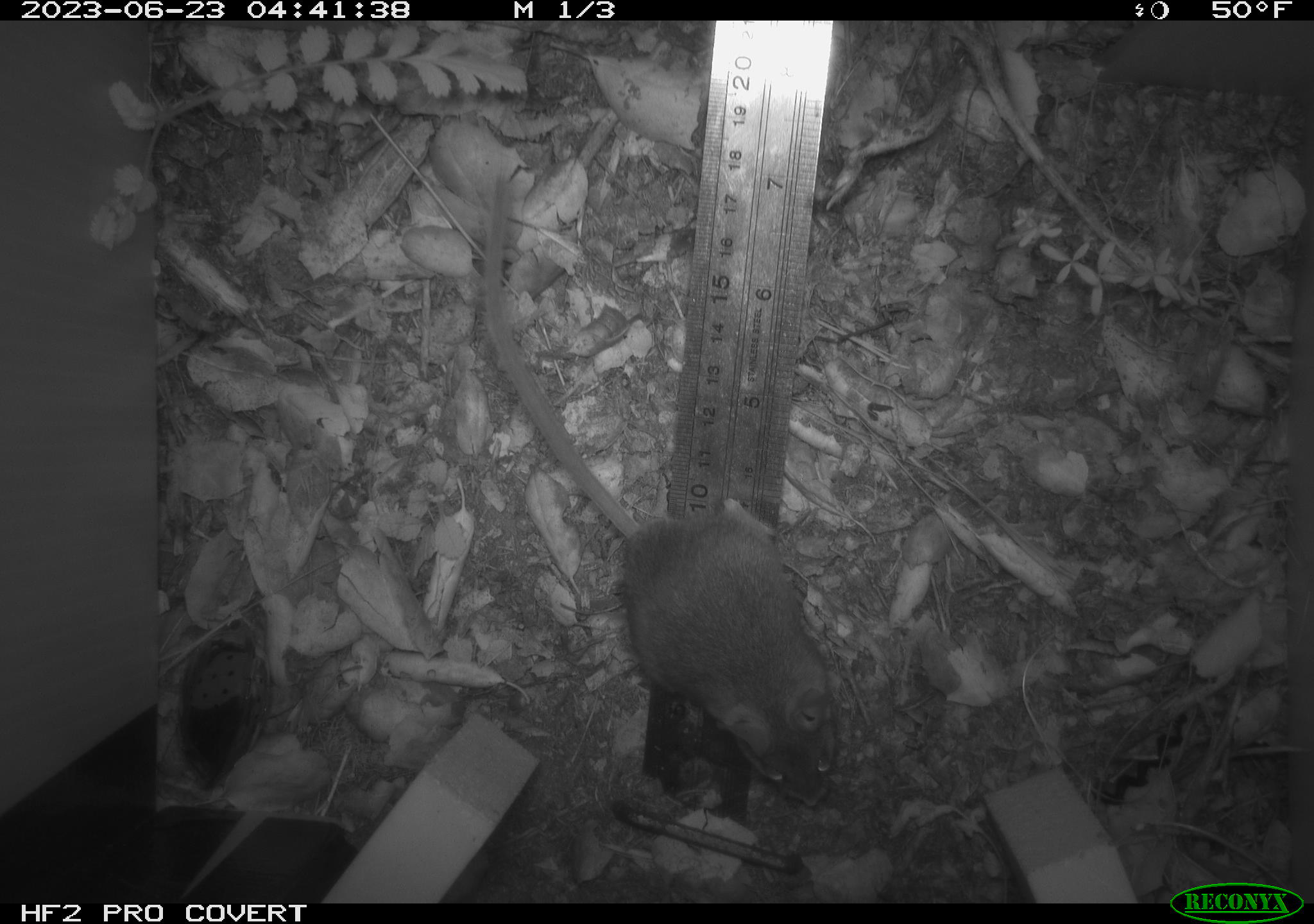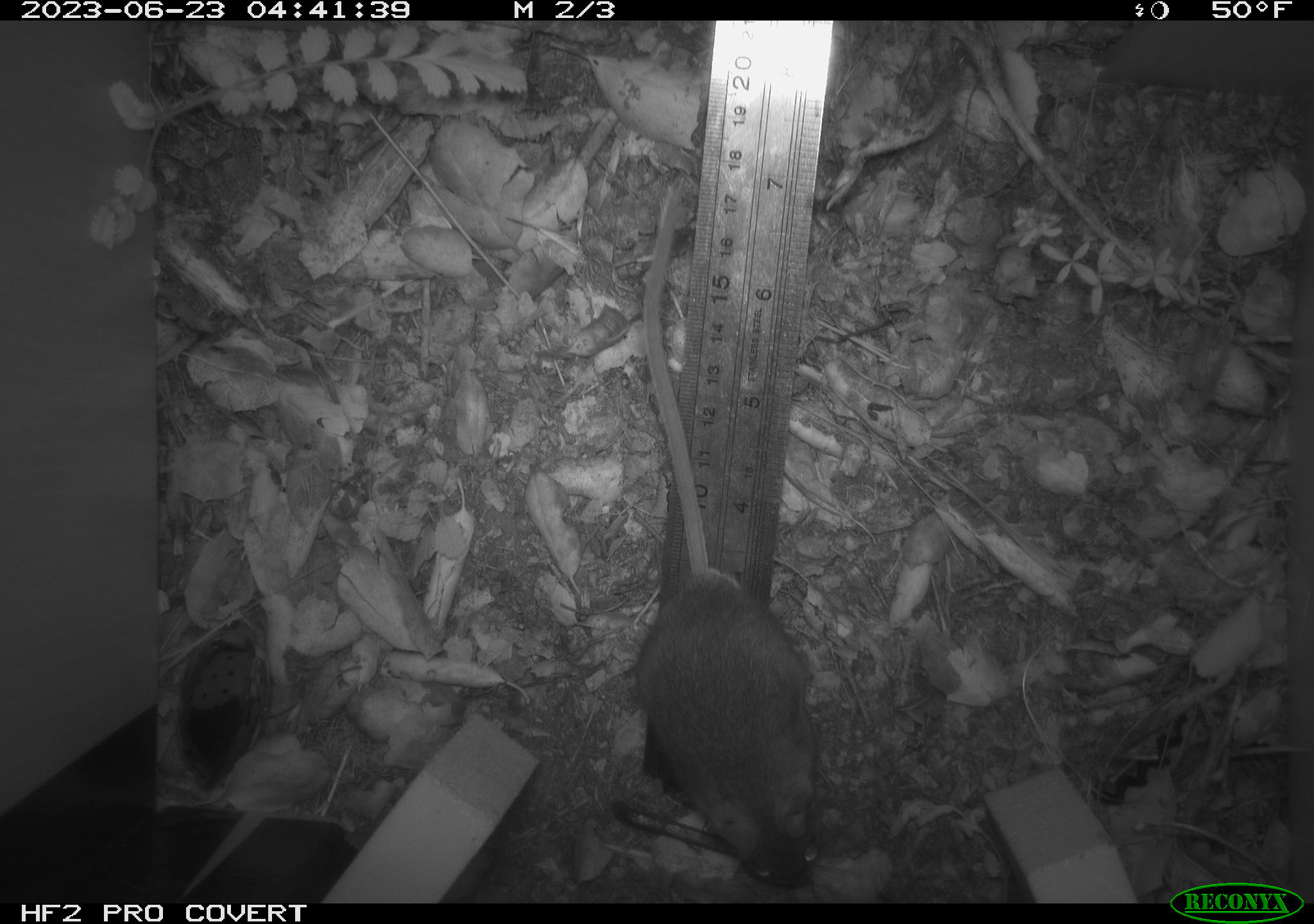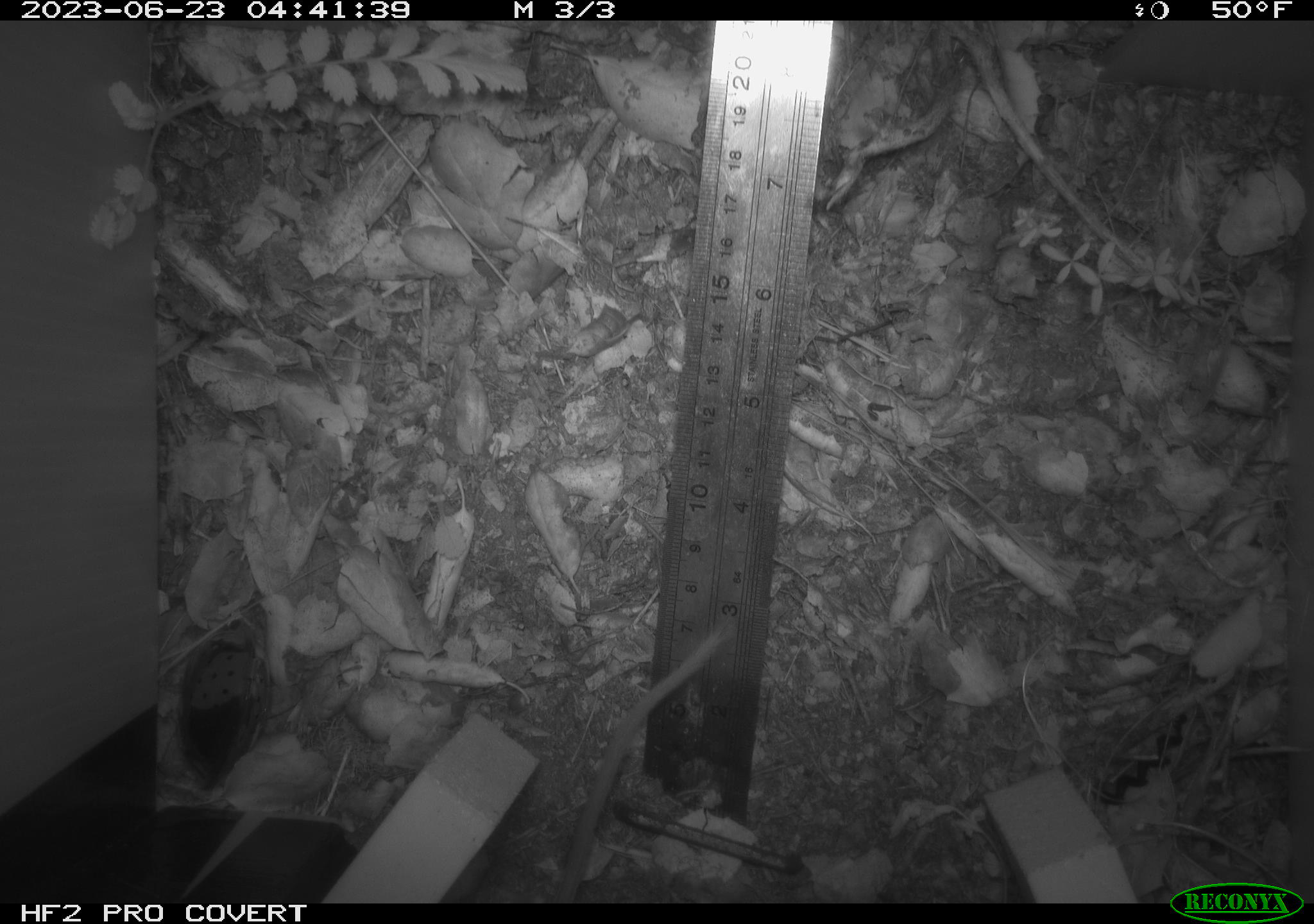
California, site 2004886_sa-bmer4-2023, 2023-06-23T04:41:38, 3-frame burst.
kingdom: Animalia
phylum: Chordata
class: Mammalia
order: Rodentia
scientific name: Rodentia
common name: mouse species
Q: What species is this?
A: Mouse species (Rodentia).